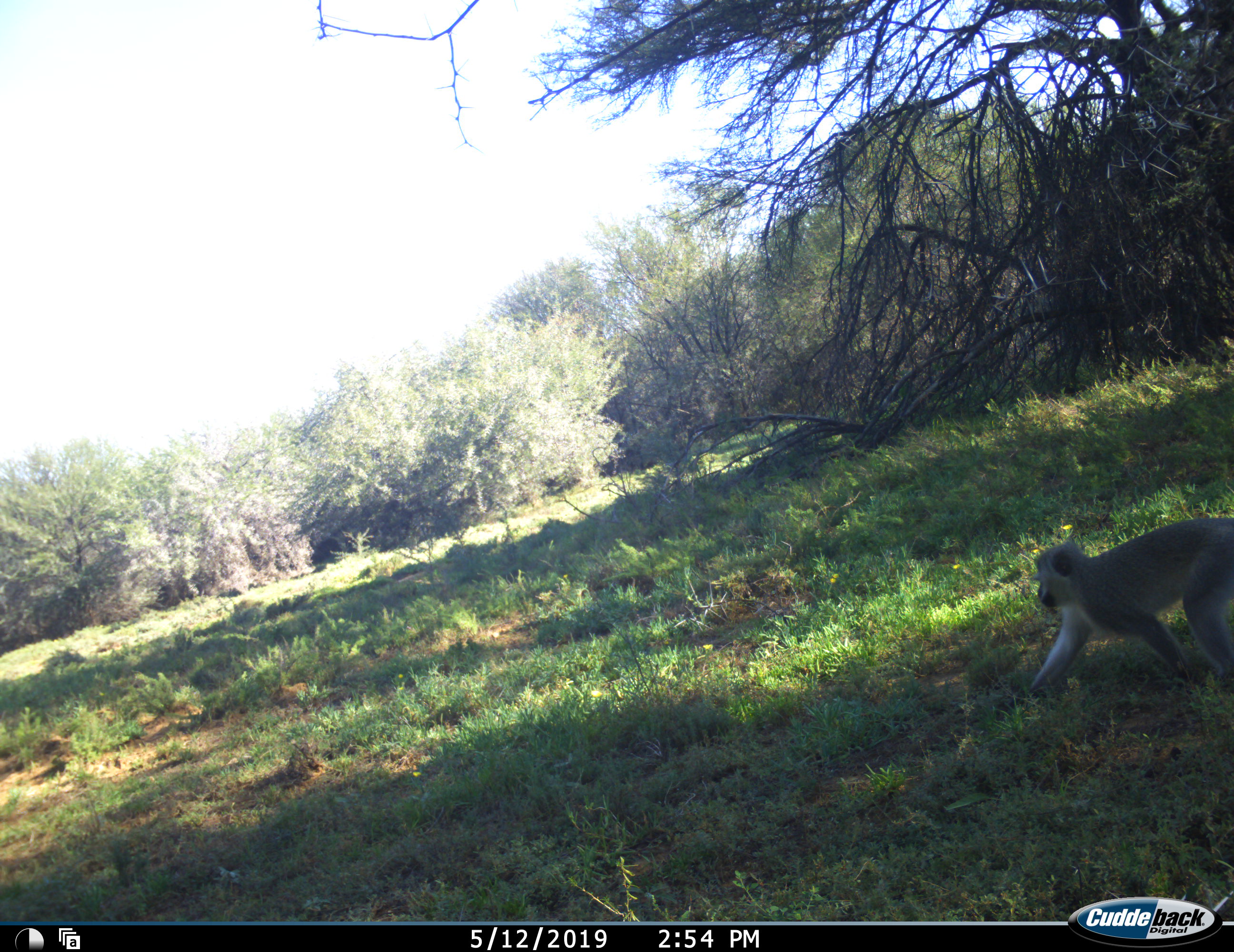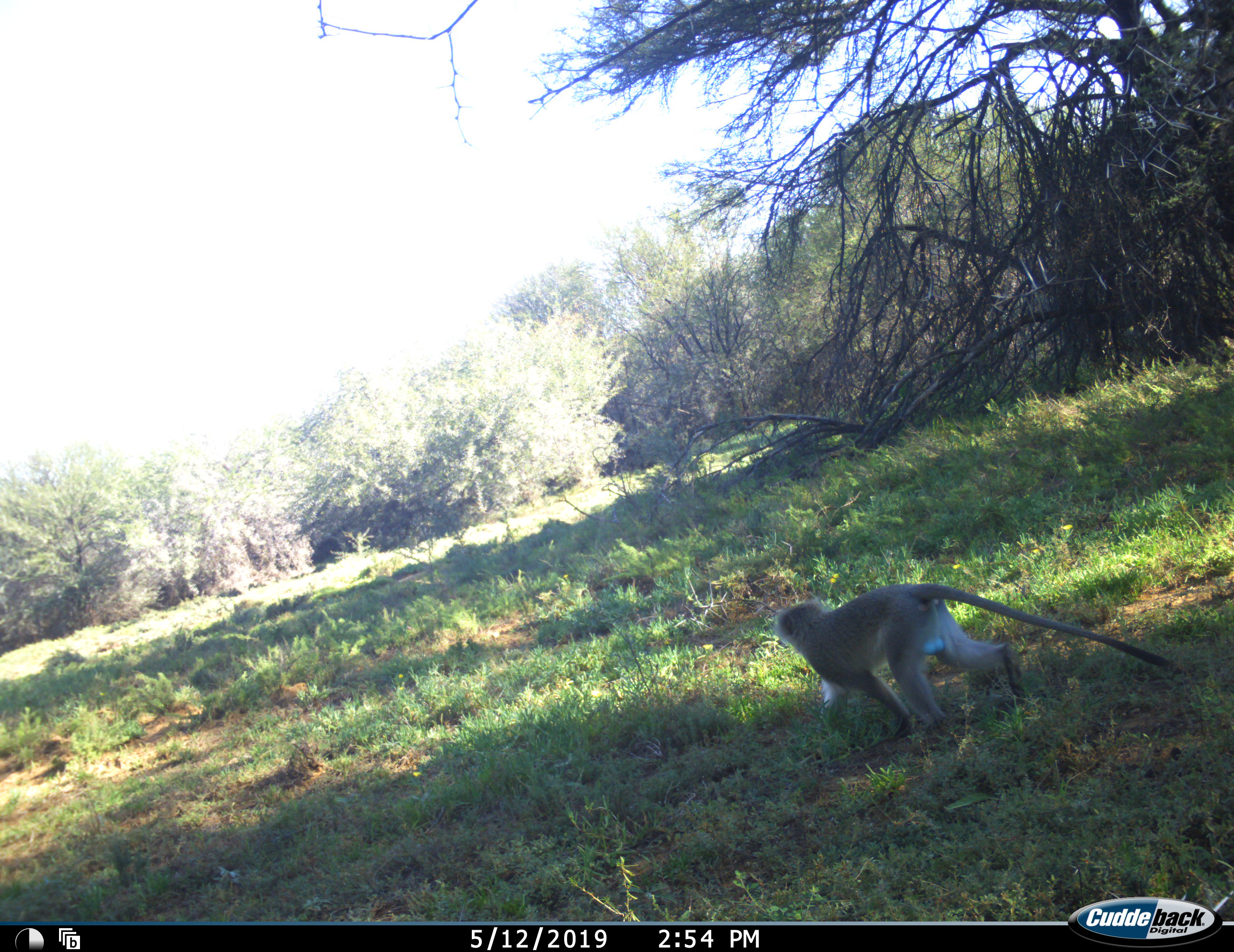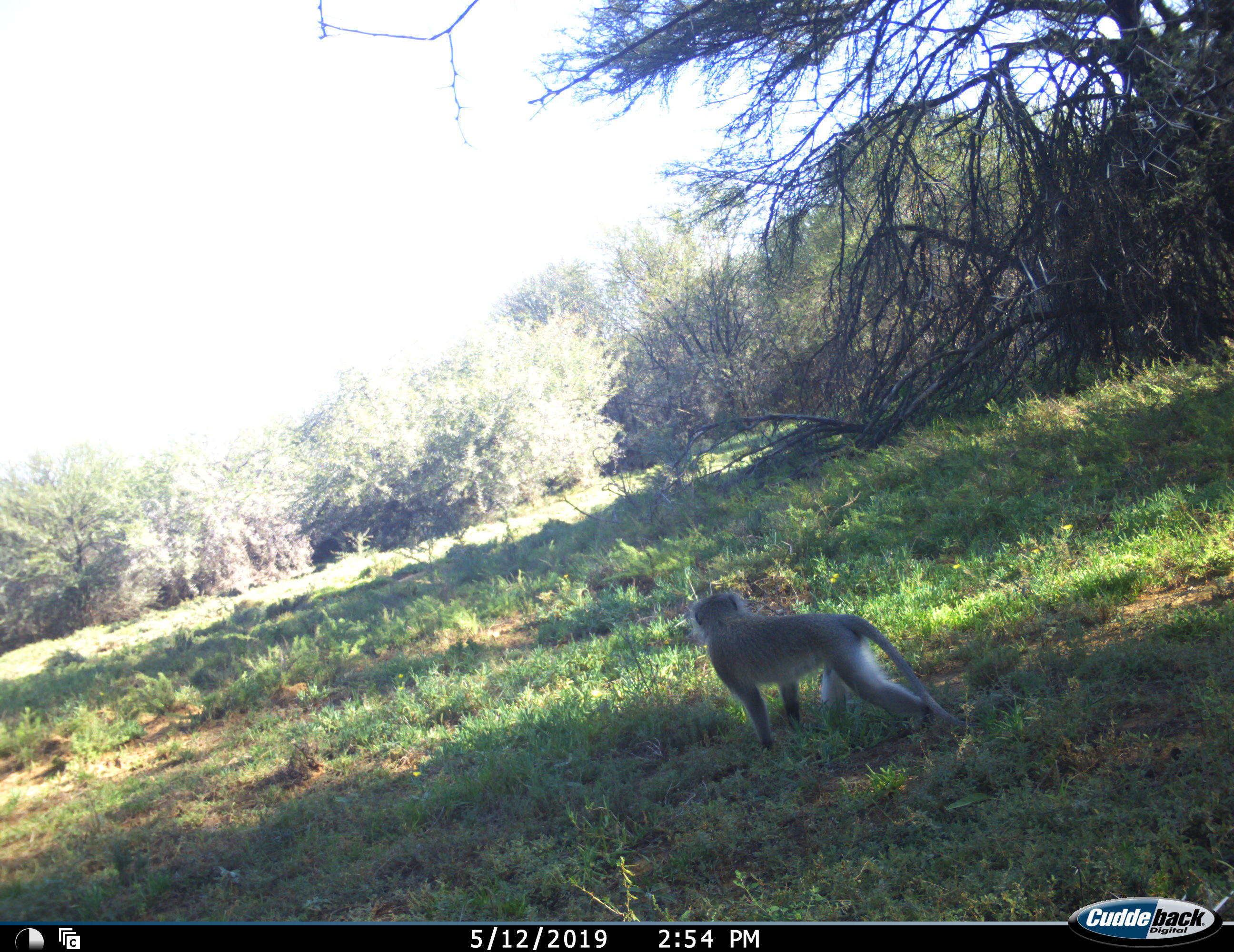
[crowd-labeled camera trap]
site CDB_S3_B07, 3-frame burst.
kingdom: Animalia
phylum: Chordata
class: Mammalia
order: Primates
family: Cercopithecidae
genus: Chlorocebus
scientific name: Chlorocebus pygerythrus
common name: vervet monkey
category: monkeyvervet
Monkeyvervet (vervet monkey) (Chlorocebus pygerythrus), count 1. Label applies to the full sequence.